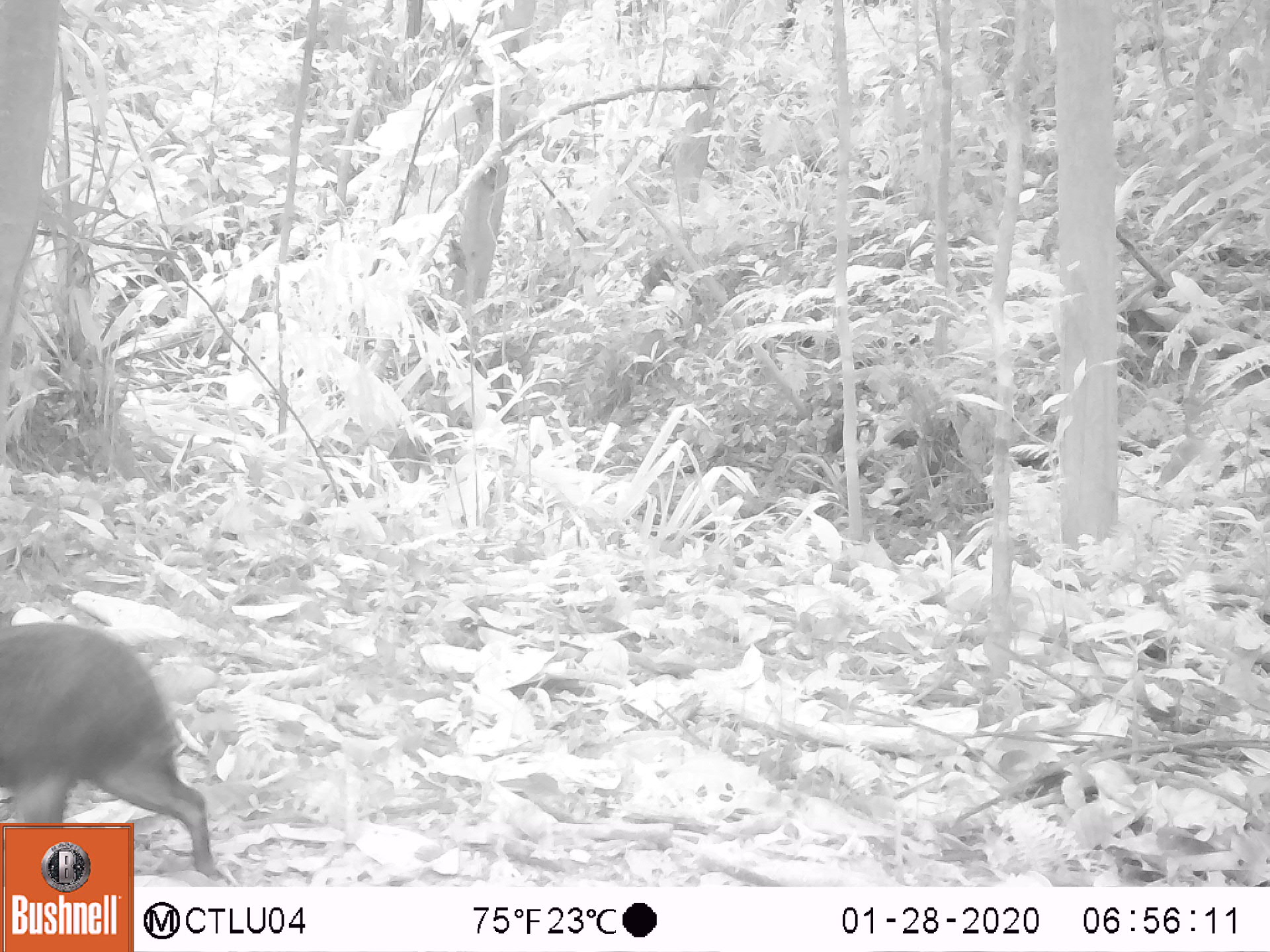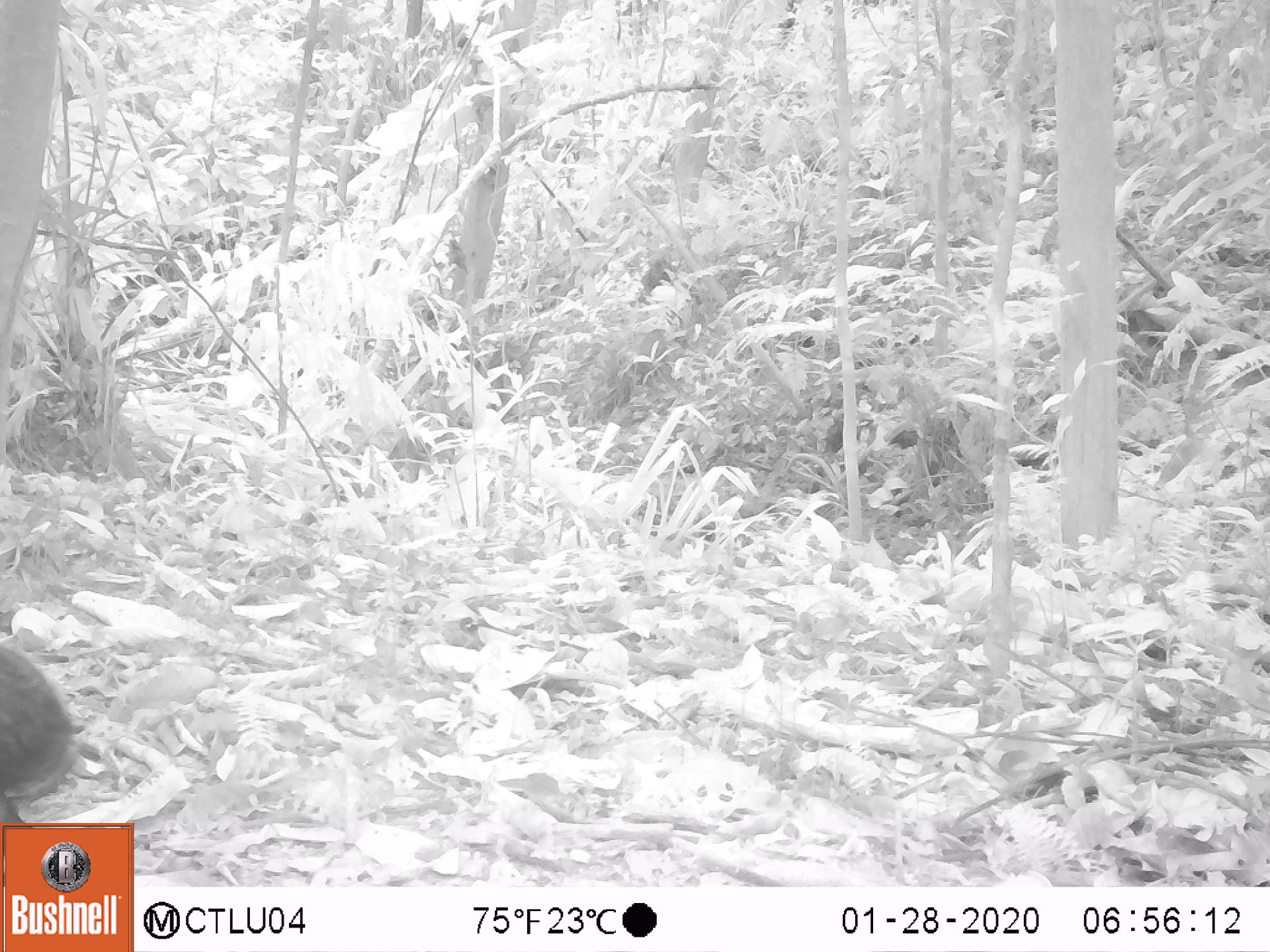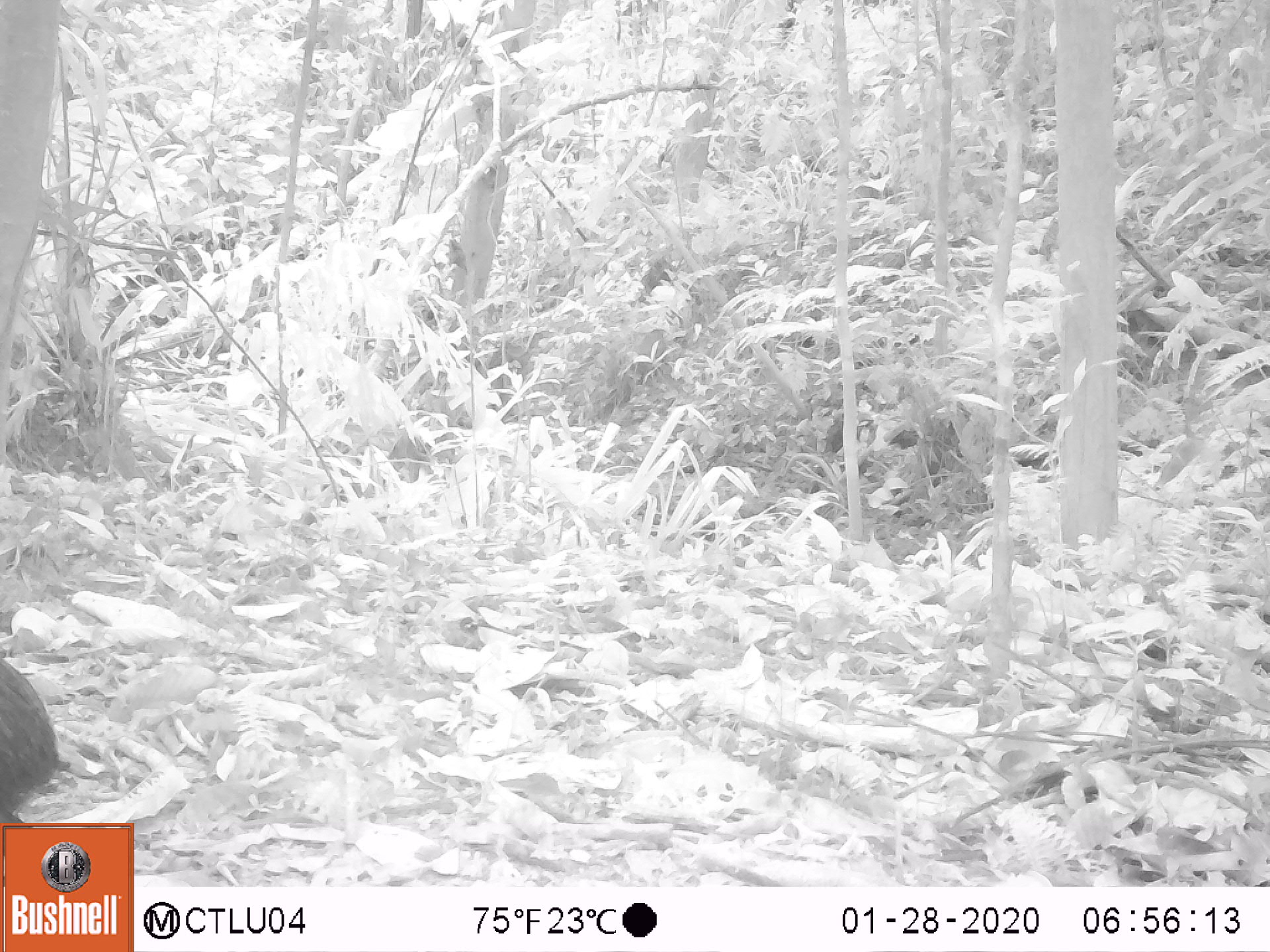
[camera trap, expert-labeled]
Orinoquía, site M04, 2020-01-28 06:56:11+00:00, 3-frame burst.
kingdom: Animalia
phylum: Chordata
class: Mammalia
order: Rodentia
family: Dasyproctidae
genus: Dasyprocta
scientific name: Dasyprocta fuliginosa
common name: black agouti